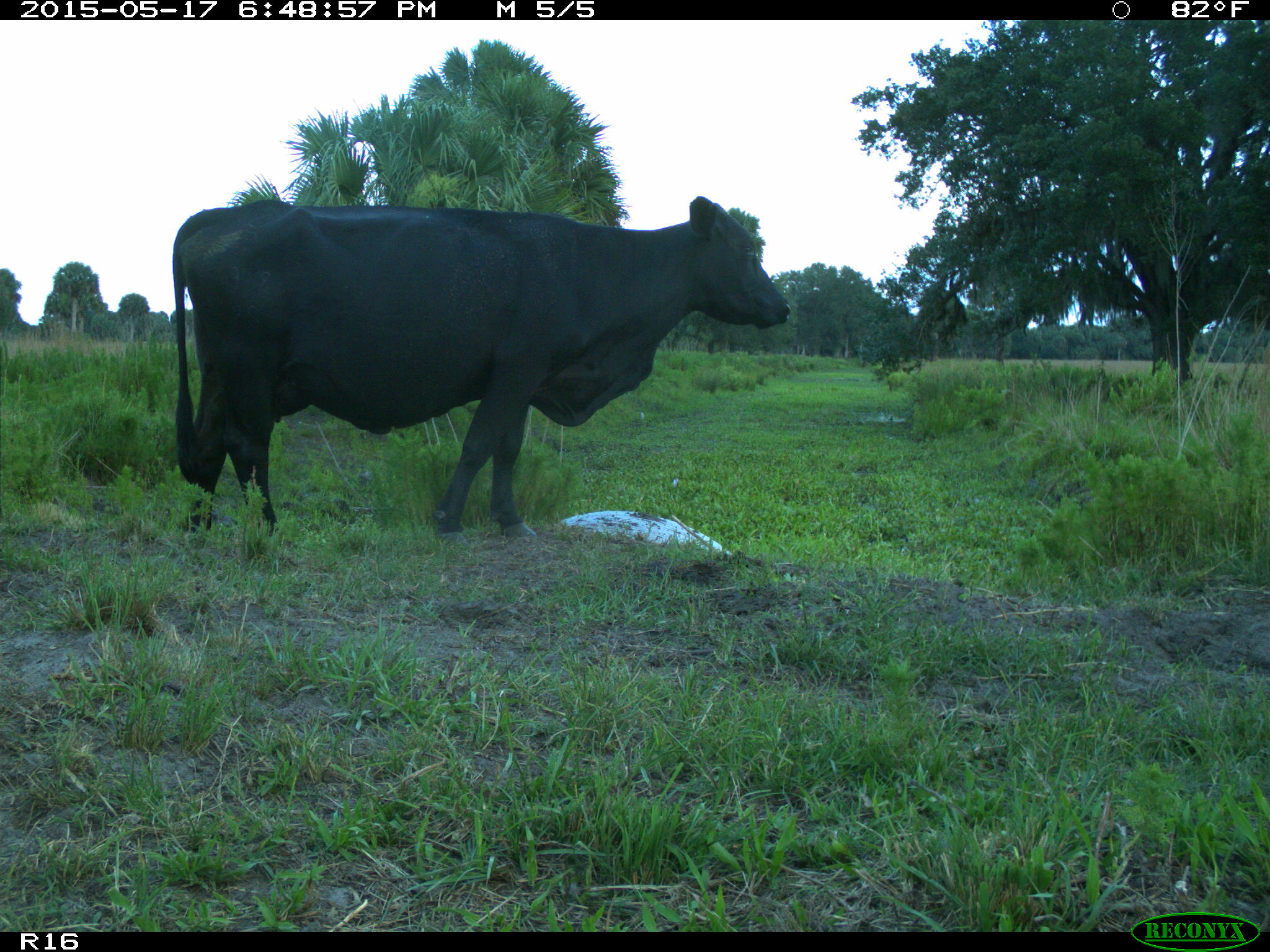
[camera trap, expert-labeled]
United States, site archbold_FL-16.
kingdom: Animalia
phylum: Chordata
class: Mammalia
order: Artiodactyla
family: Bovidae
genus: Bos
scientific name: Bos taurus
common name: domestic cow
Bos taurus (domestic cow).